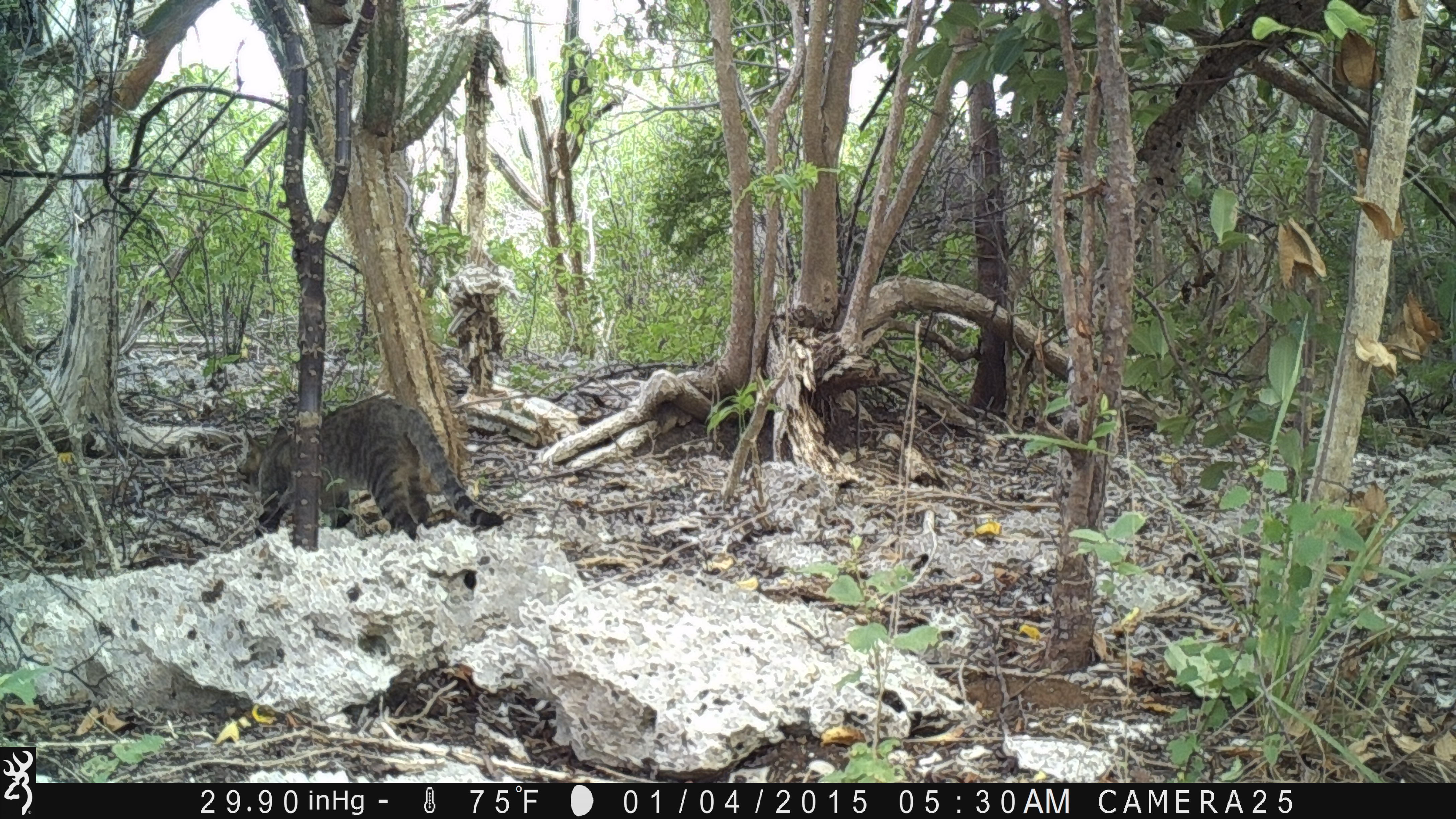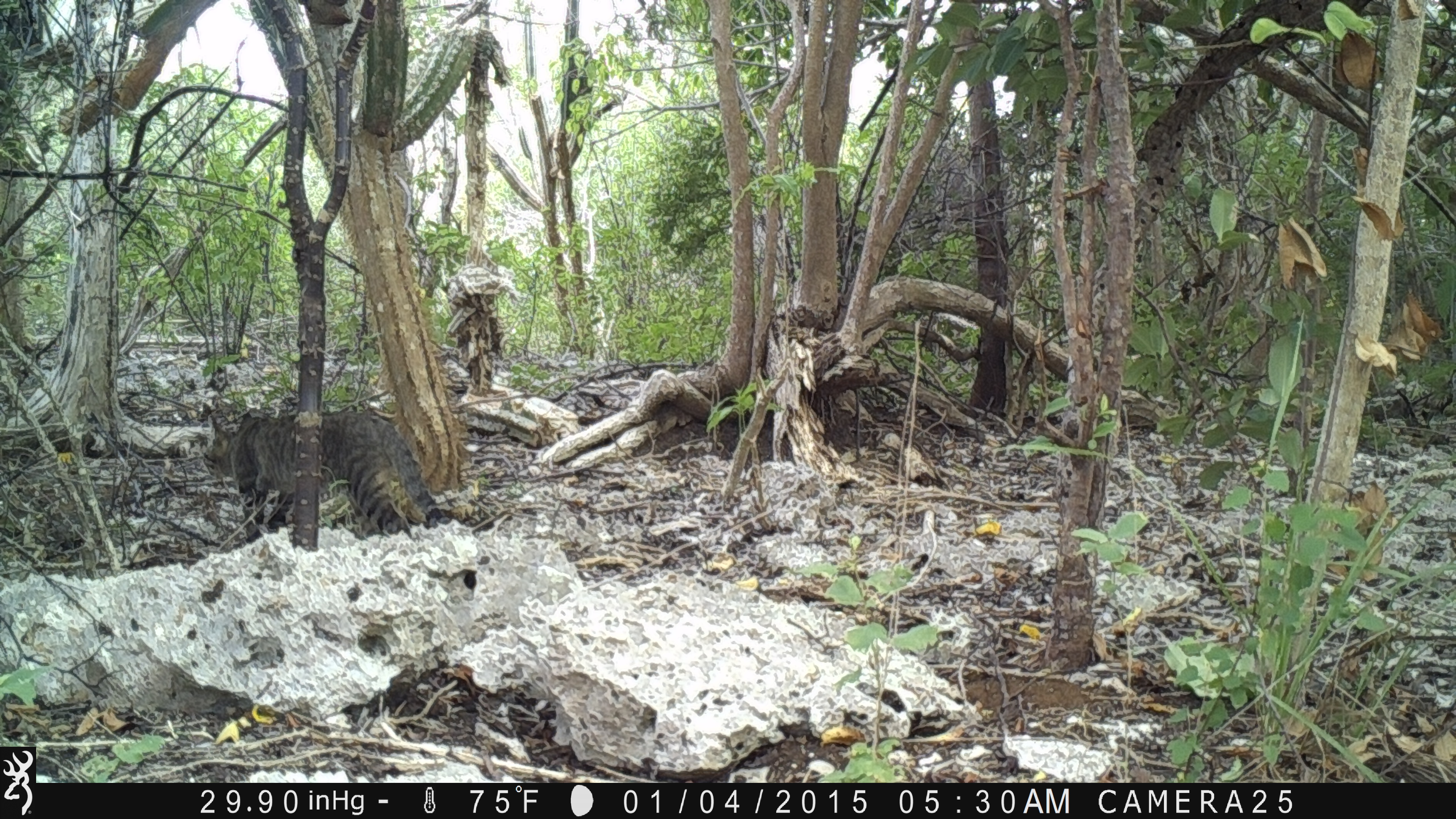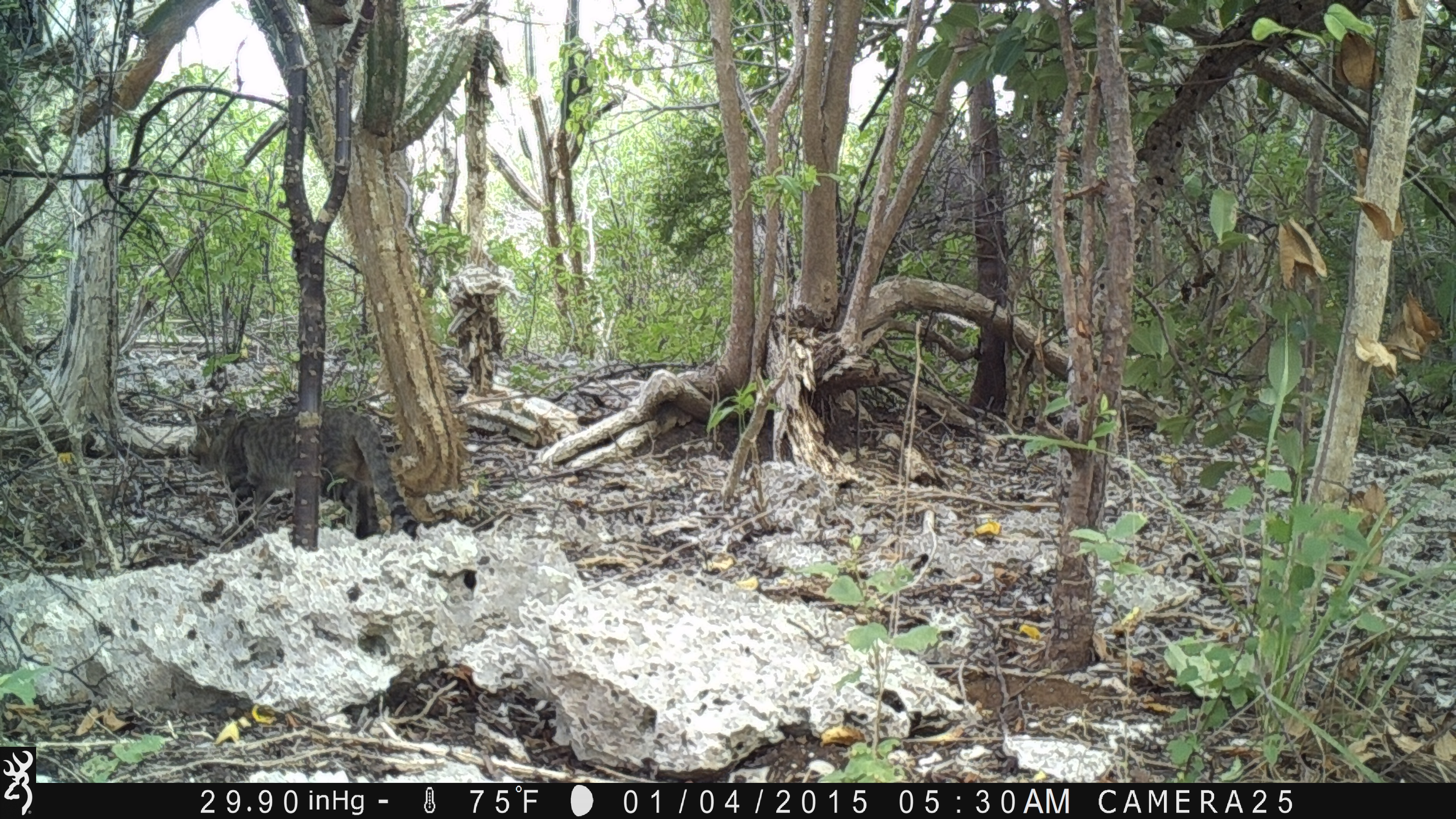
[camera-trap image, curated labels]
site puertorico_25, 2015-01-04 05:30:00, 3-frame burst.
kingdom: Animalia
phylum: Chordata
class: Mammalia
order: Carnivora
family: Felidae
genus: Felis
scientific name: Felis catus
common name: cat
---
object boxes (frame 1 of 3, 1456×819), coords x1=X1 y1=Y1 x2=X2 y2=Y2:
cat: x1=237 y1=393 x2=507 y2=547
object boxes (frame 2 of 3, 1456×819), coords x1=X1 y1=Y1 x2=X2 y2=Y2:
cat: x1=202 y1=403 x2=469 y2=547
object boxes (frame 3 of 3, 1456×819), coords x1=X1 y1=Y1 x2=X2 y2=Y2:
cat: x1=184 y1=398 x2=427 y2=548